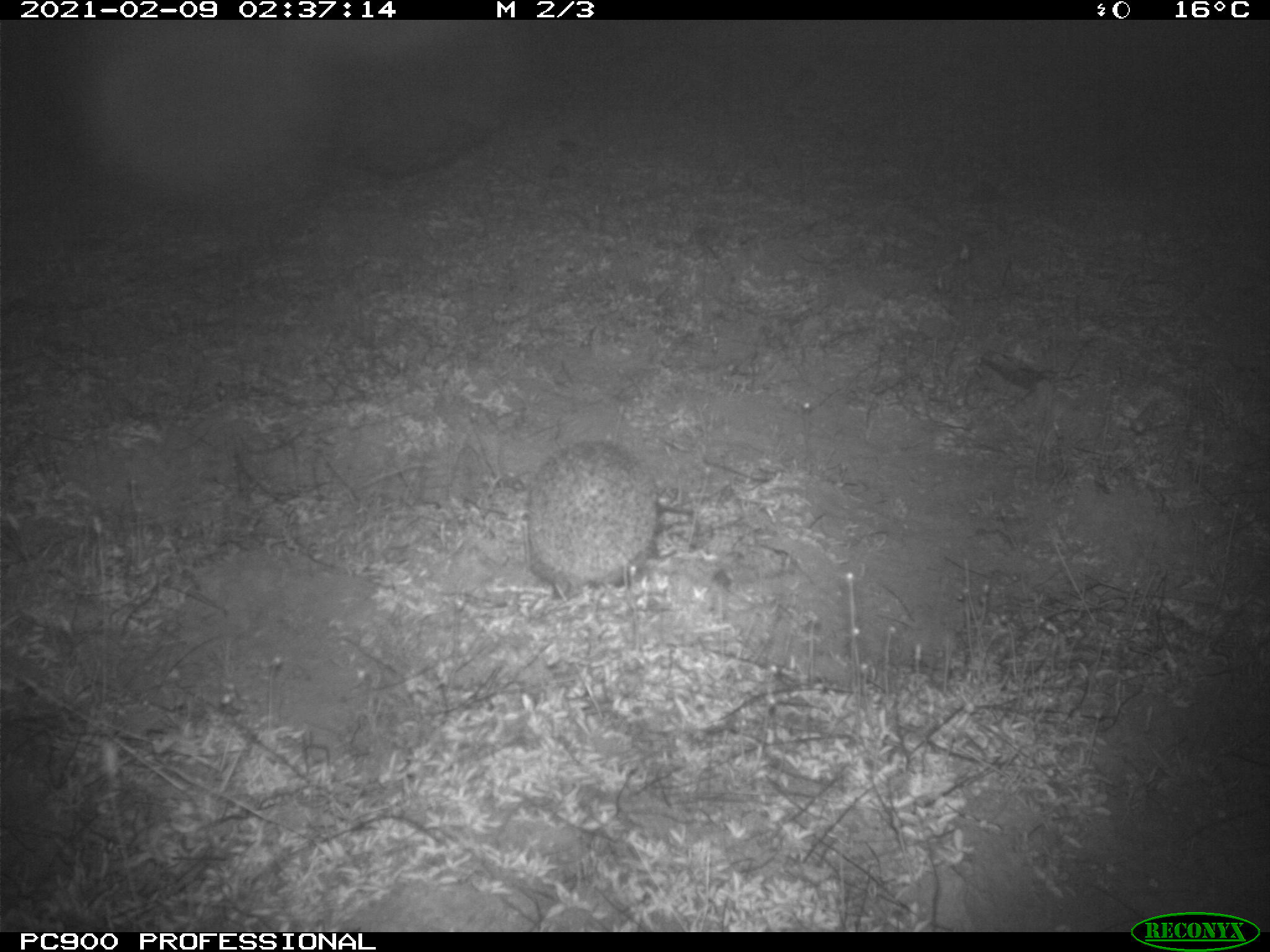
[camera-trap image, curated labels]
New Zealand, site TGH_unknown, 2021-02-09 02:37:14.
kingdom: Animalia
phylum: Chordata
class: Mammalia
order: Eulipotyphla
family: Erinaceidae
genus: Erinaceus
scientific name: Erinaceus europaeus europaeus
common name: european hedgehog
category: hedgehog